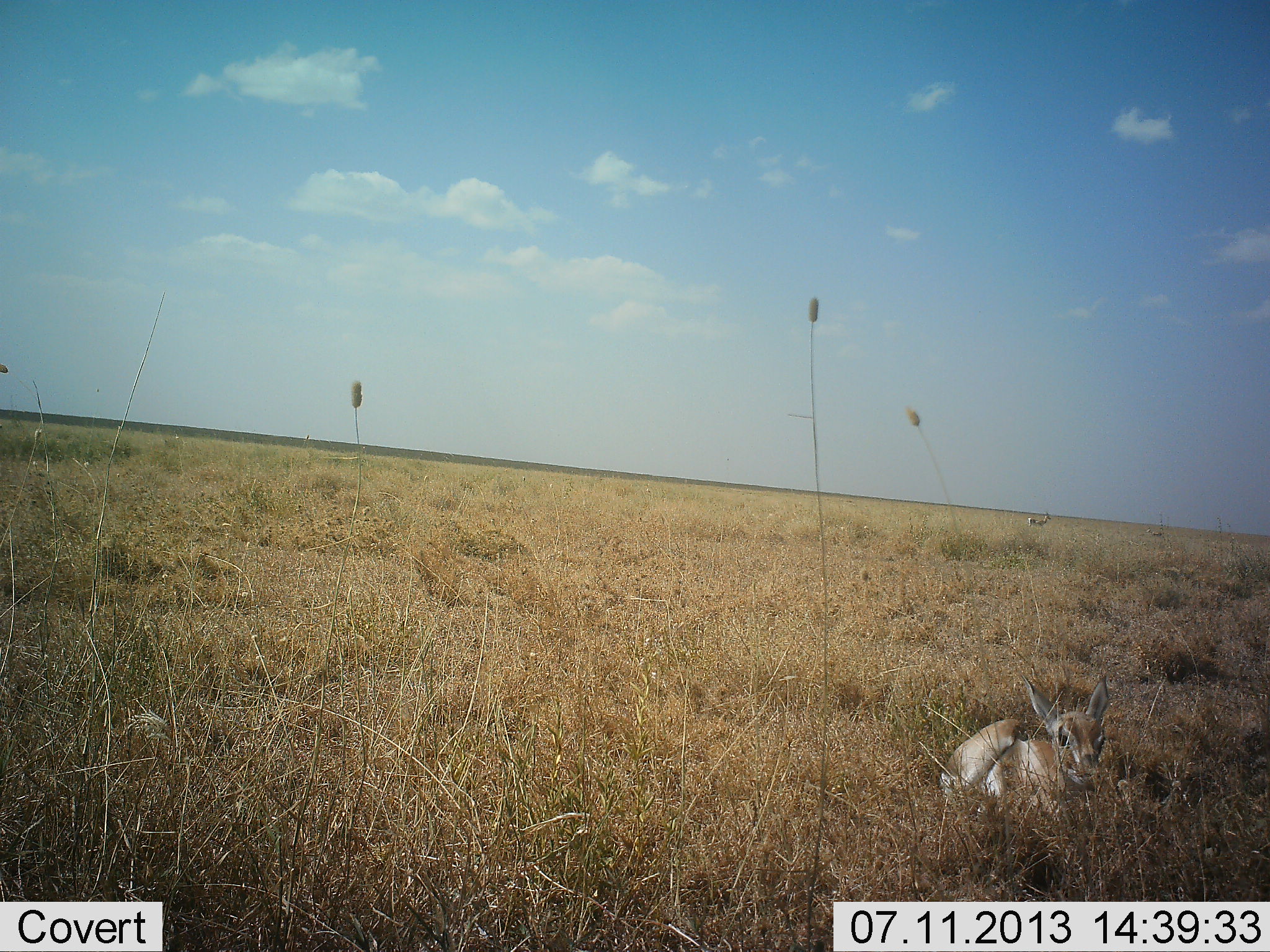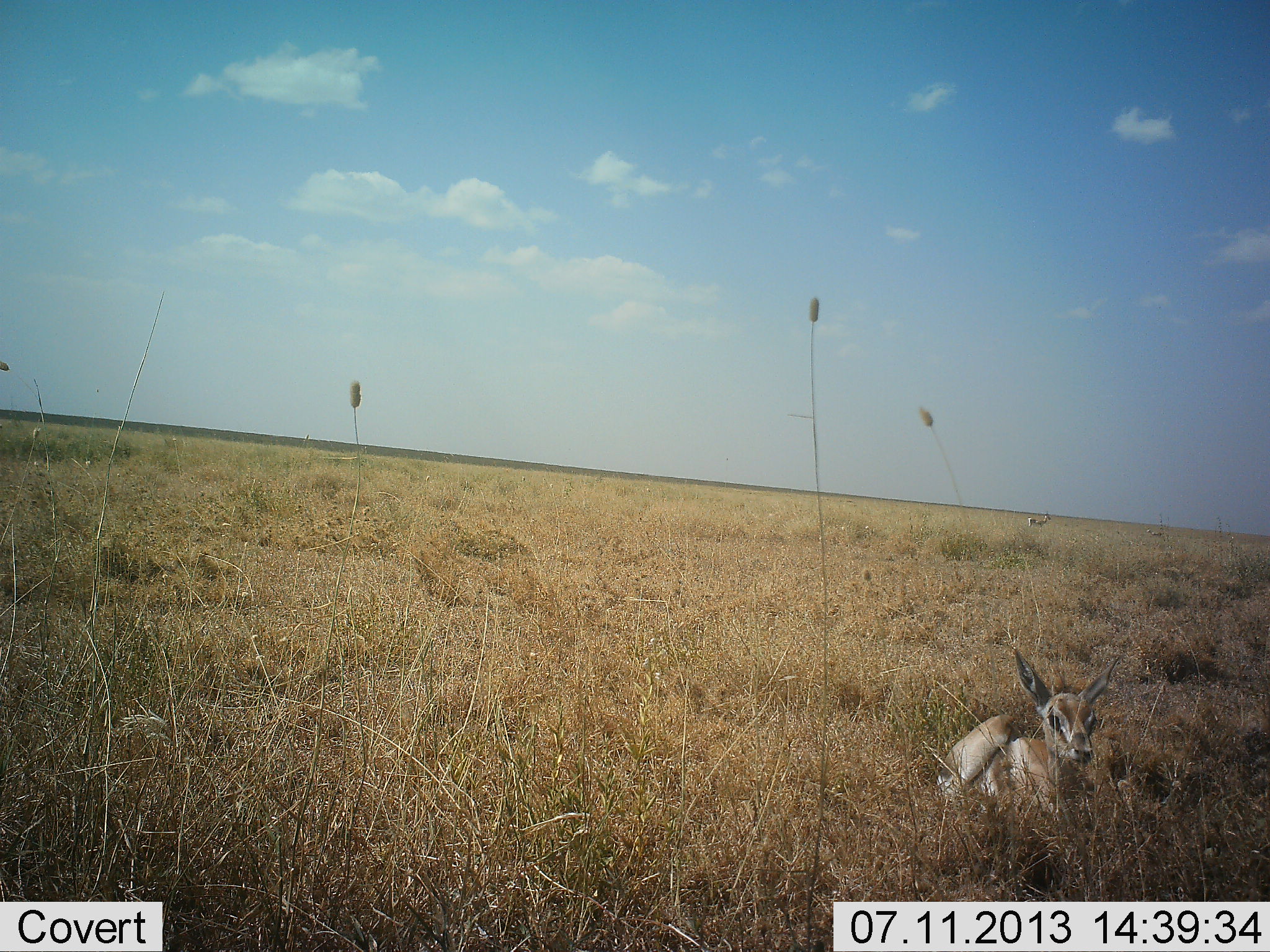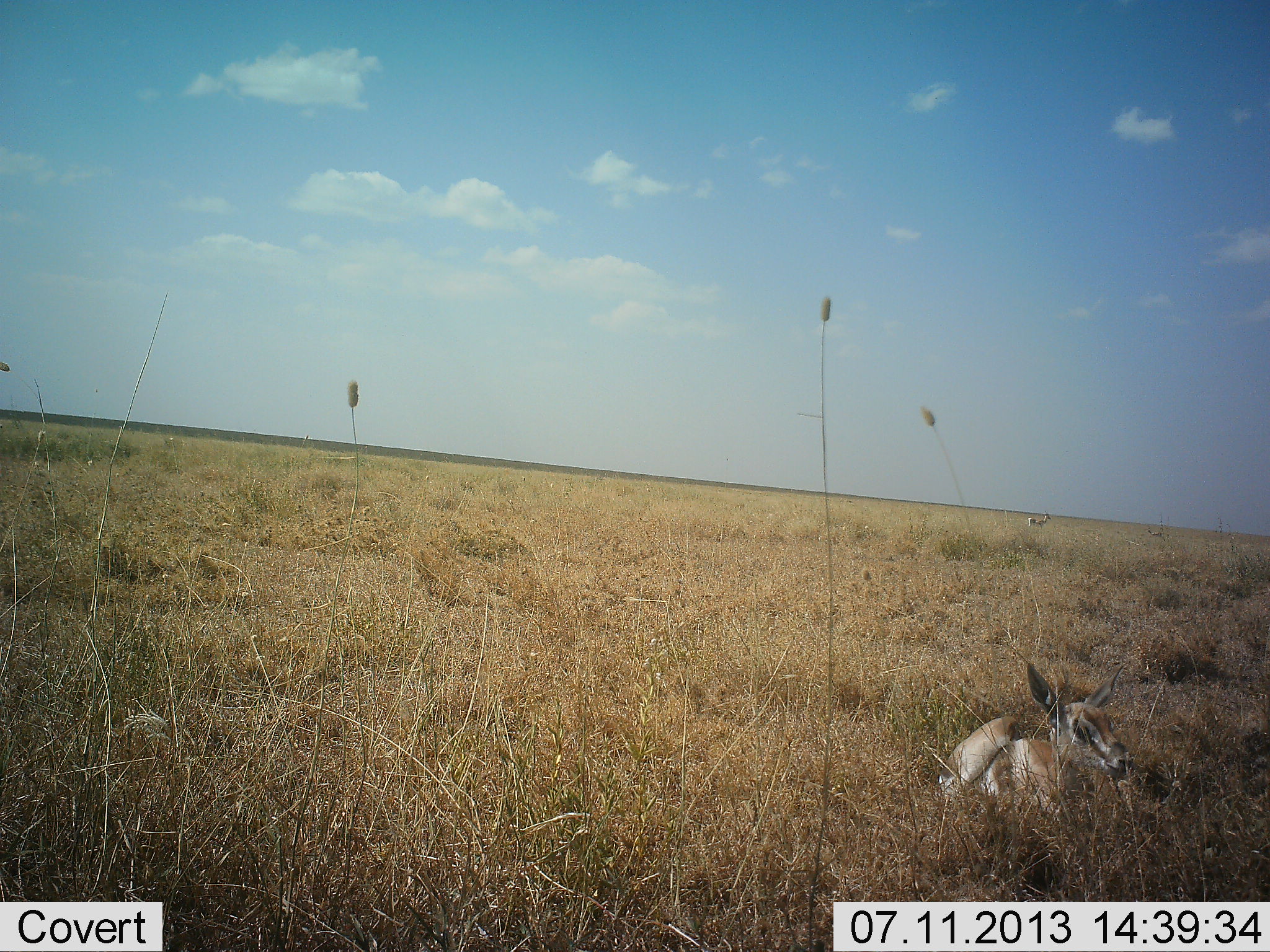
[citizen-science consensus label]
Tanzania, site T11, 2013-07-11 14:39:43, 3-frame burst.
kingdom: Animalia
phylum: Chordata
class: Mammalia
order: Artiodactyla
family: Bovidae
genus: Nanger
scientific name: Nanger granti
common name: grant's gazelle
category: gazellegrants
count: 1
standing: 21%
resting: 93%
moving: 0%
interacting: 0%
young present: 57%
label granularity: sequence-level